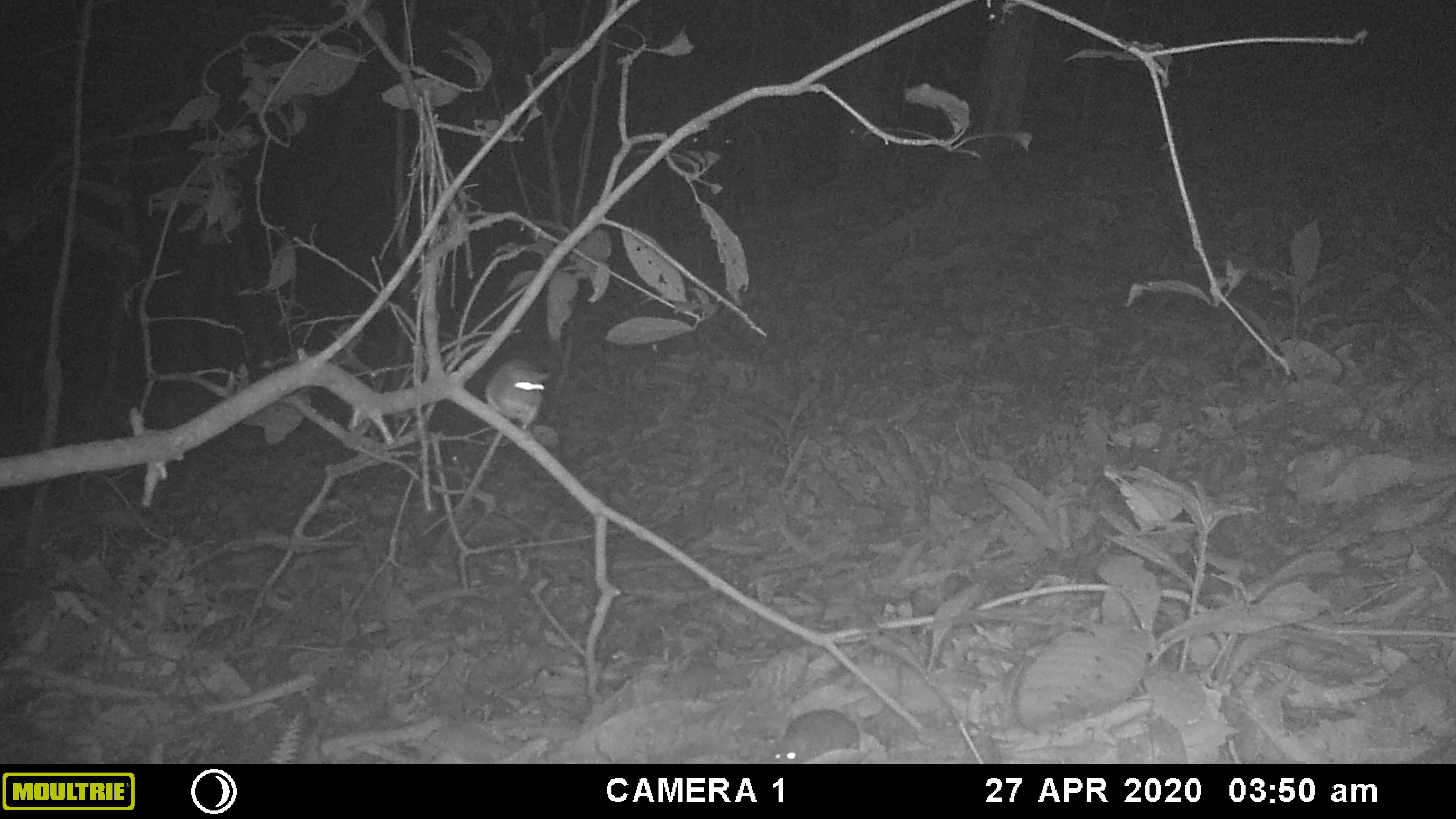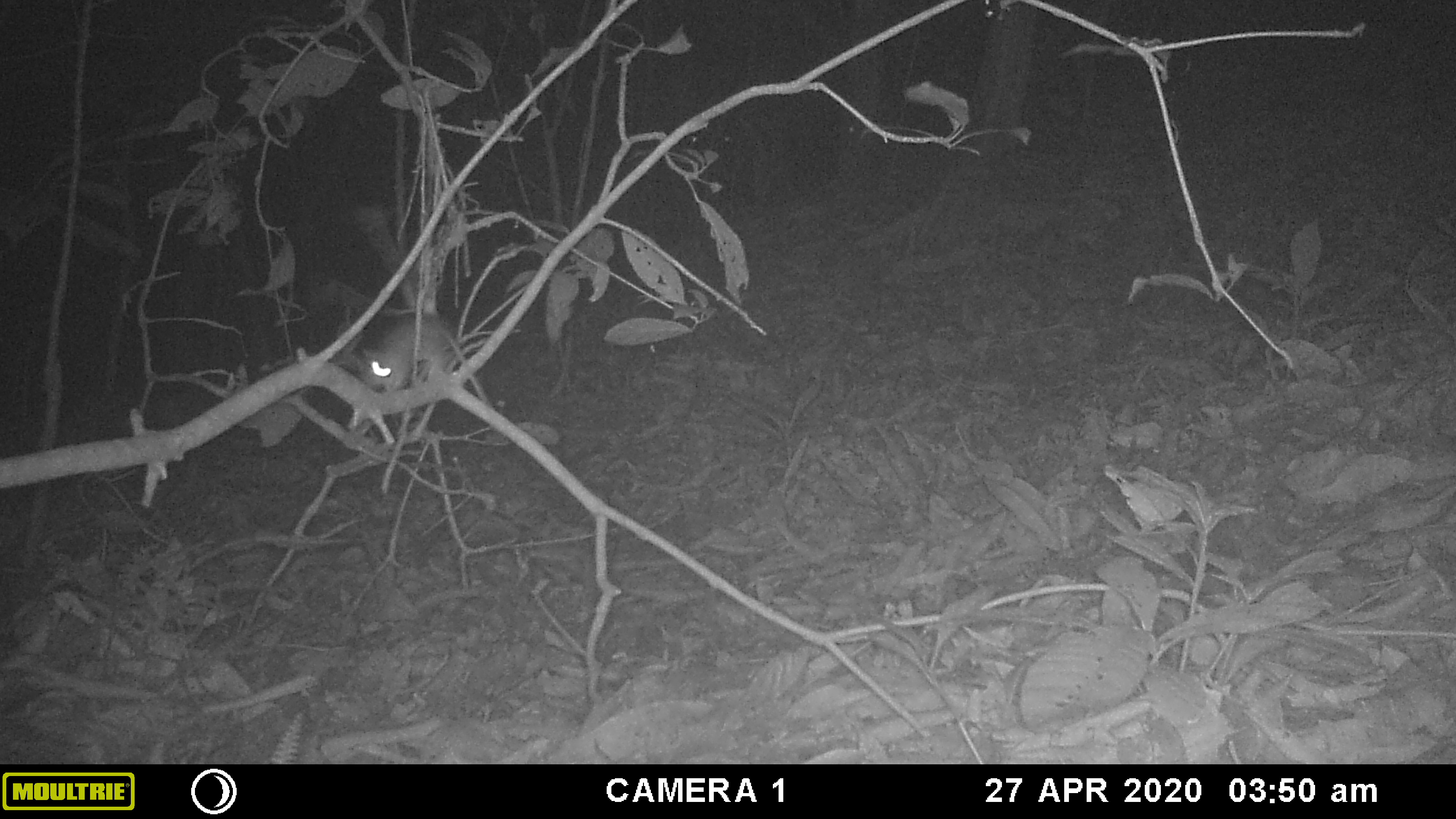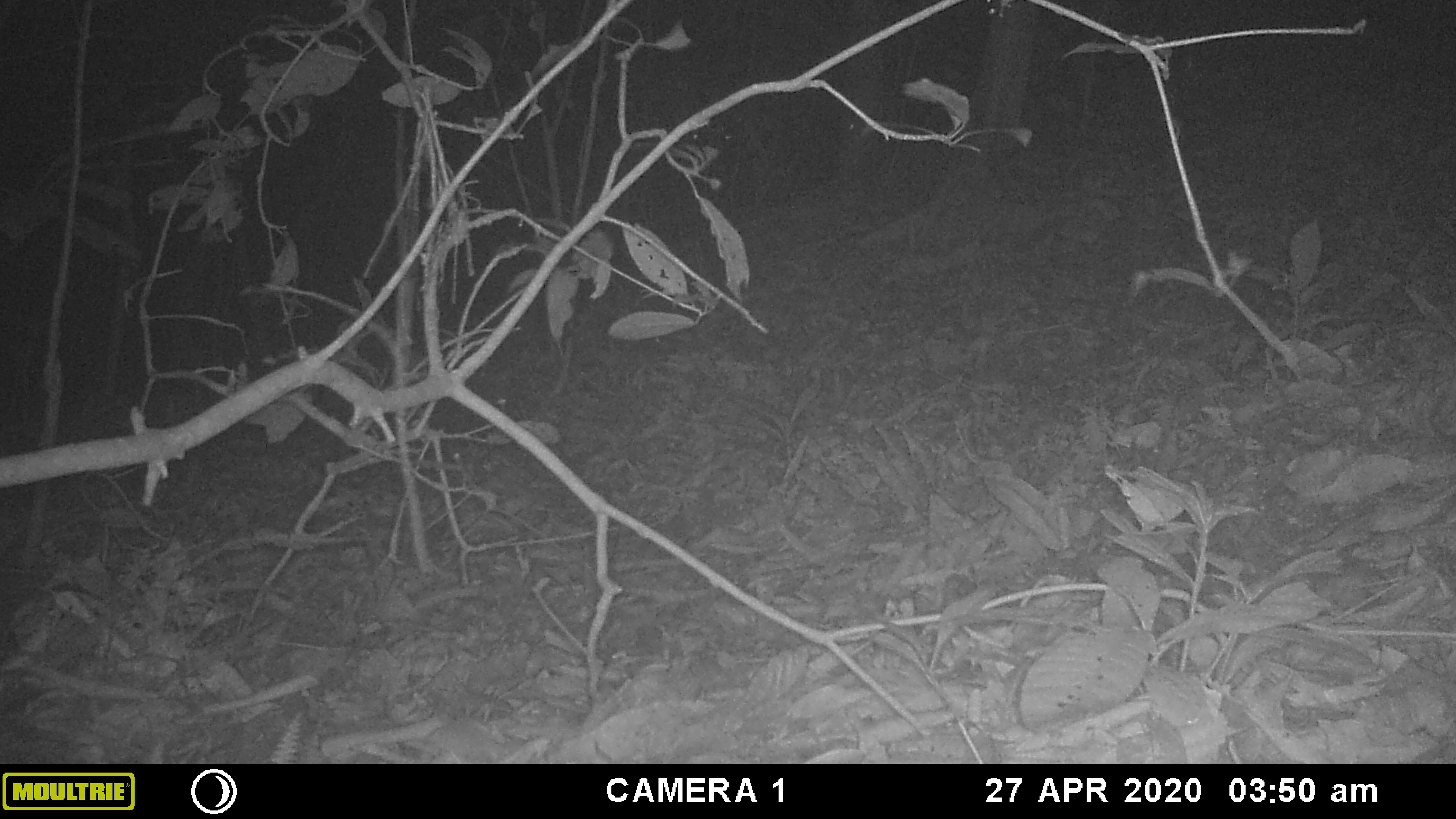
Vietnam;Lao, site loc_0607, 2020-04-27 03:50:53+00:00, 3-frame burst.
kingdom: Animalia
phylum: Chordata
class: Mammalia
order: Rodentia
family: Muridae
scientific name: Muridae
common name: old-world mice and rats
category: unidentified murid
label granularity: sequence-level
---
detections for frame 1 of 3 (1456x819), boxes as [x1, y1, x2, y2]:
unidentified murid: [452, 357, 551, 518]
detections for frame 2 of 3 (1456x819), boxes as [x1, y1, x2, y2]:
unidentified murid: [359, 313, 492, 409]